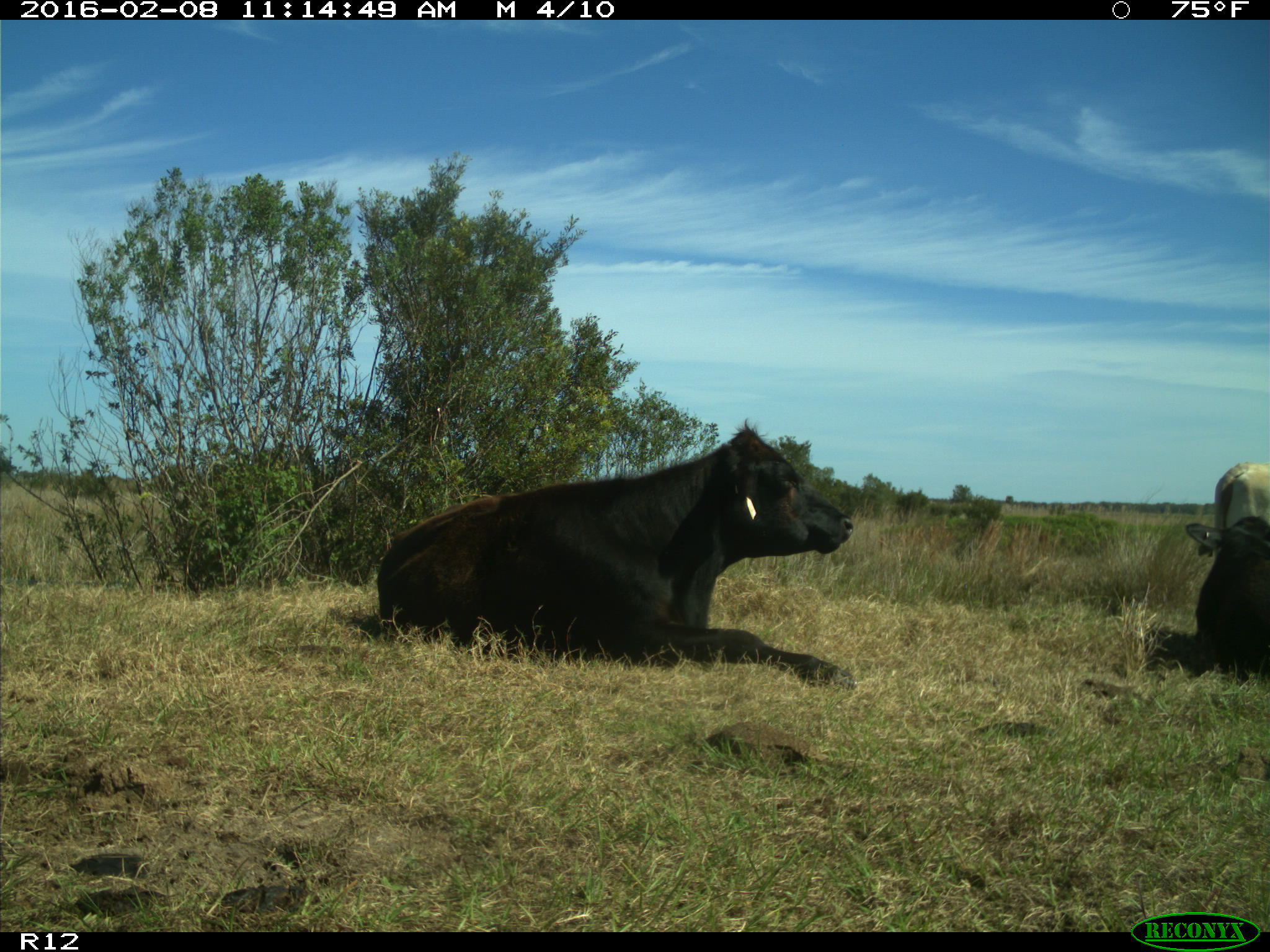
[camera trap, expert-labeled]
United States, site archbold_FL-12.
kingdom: Animalia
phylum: Chordata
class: Mammalia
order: Artiodactyla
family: Bovidae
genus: Bos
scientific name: Bos taurus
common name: domestic cow